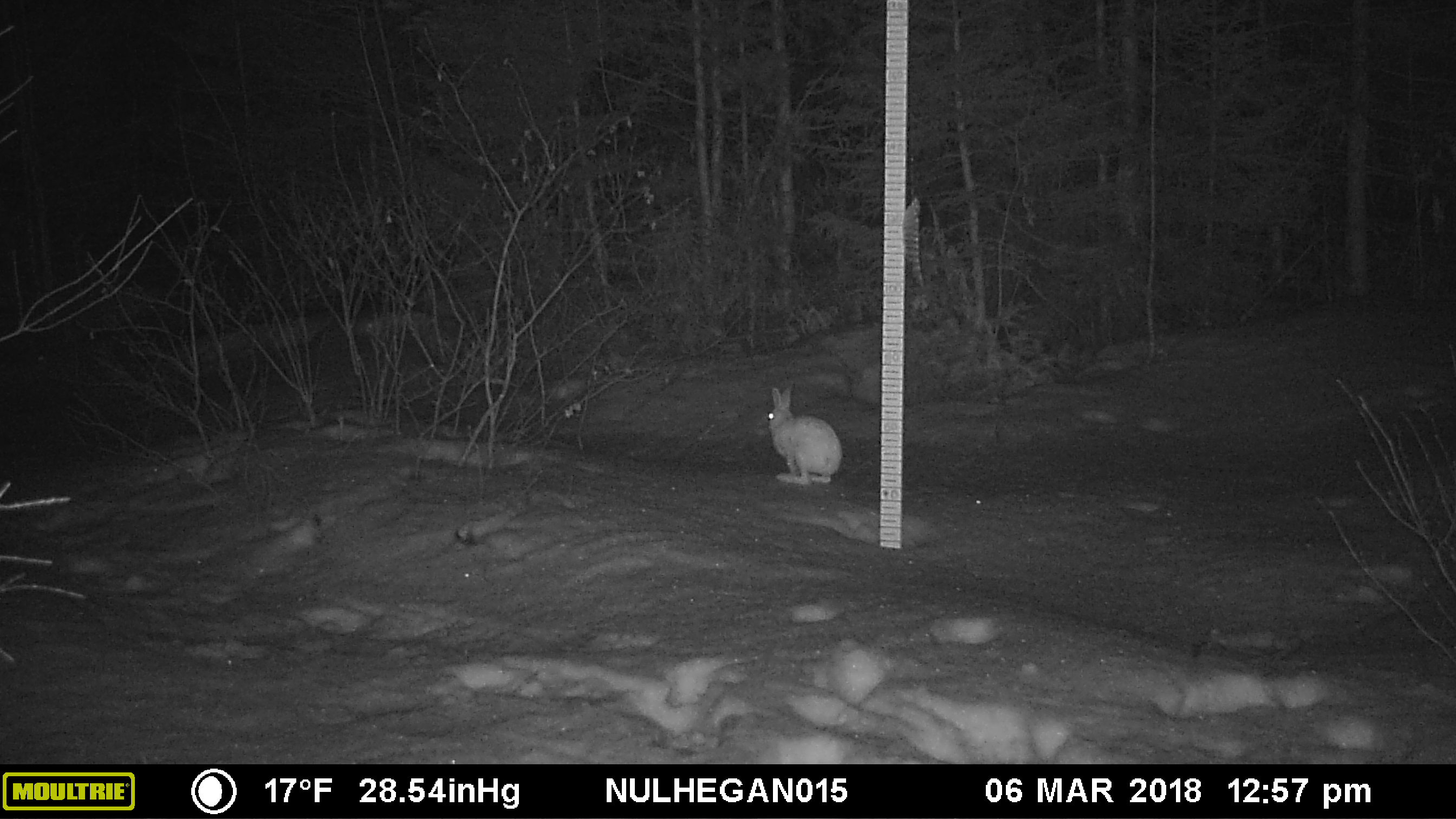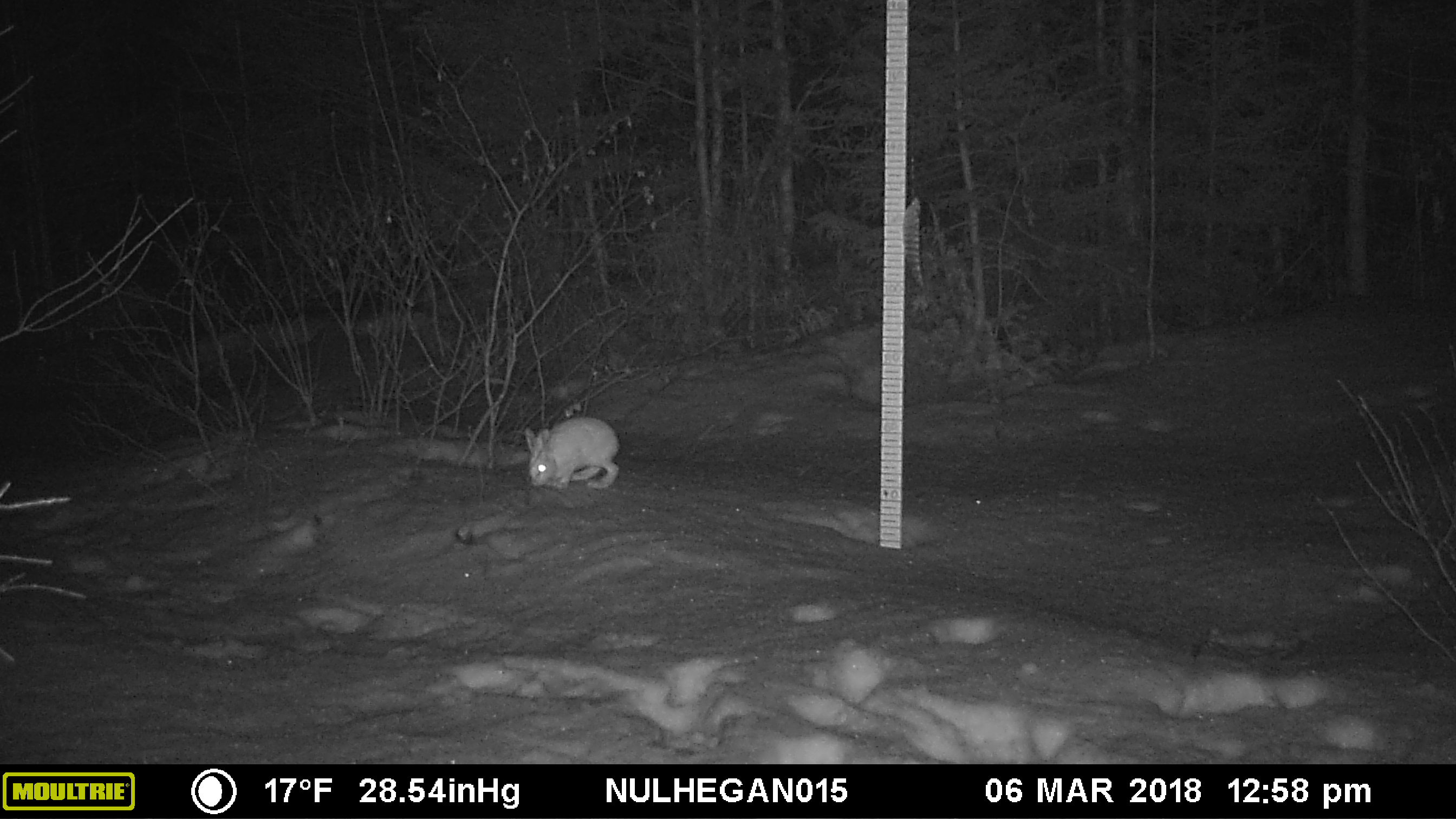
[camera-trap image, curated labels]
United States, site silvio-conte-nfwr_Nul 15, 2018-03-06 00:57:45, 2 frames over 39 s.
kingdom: Animalia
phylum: Chordata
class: Mammalia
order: Lagomorpha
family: Leporidae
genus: Lepus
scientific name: Lepus americanus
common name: snowshoe hare